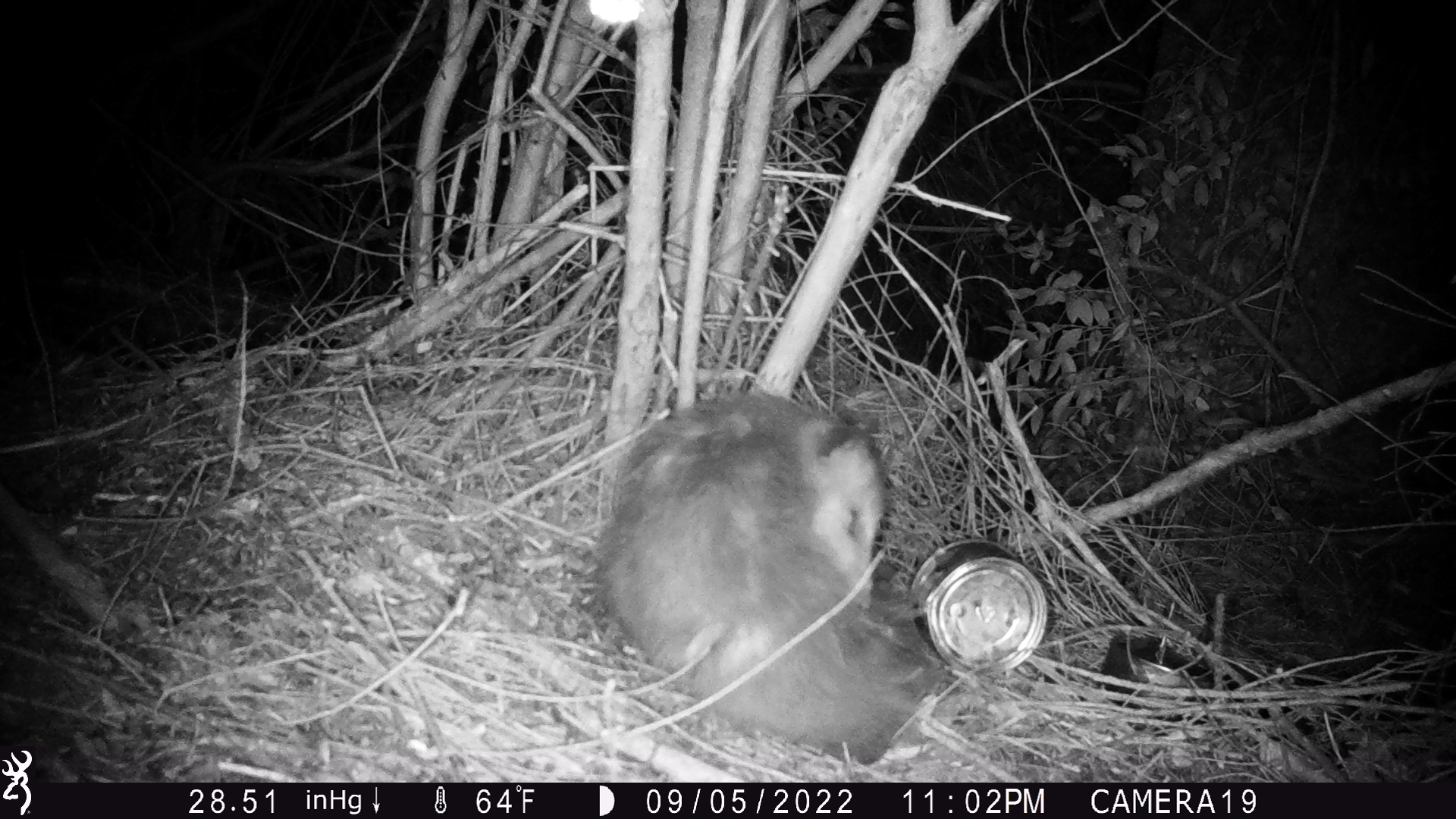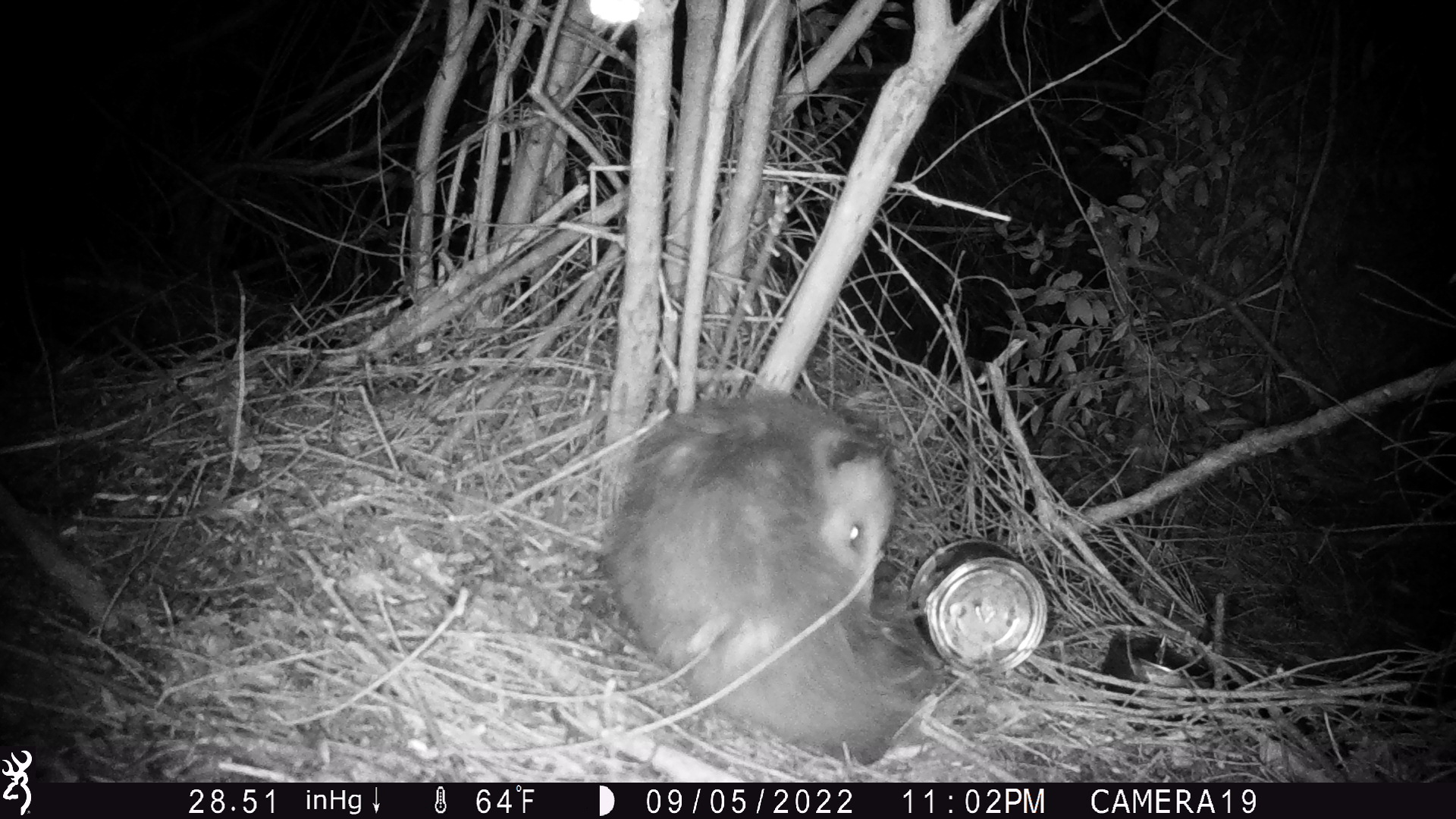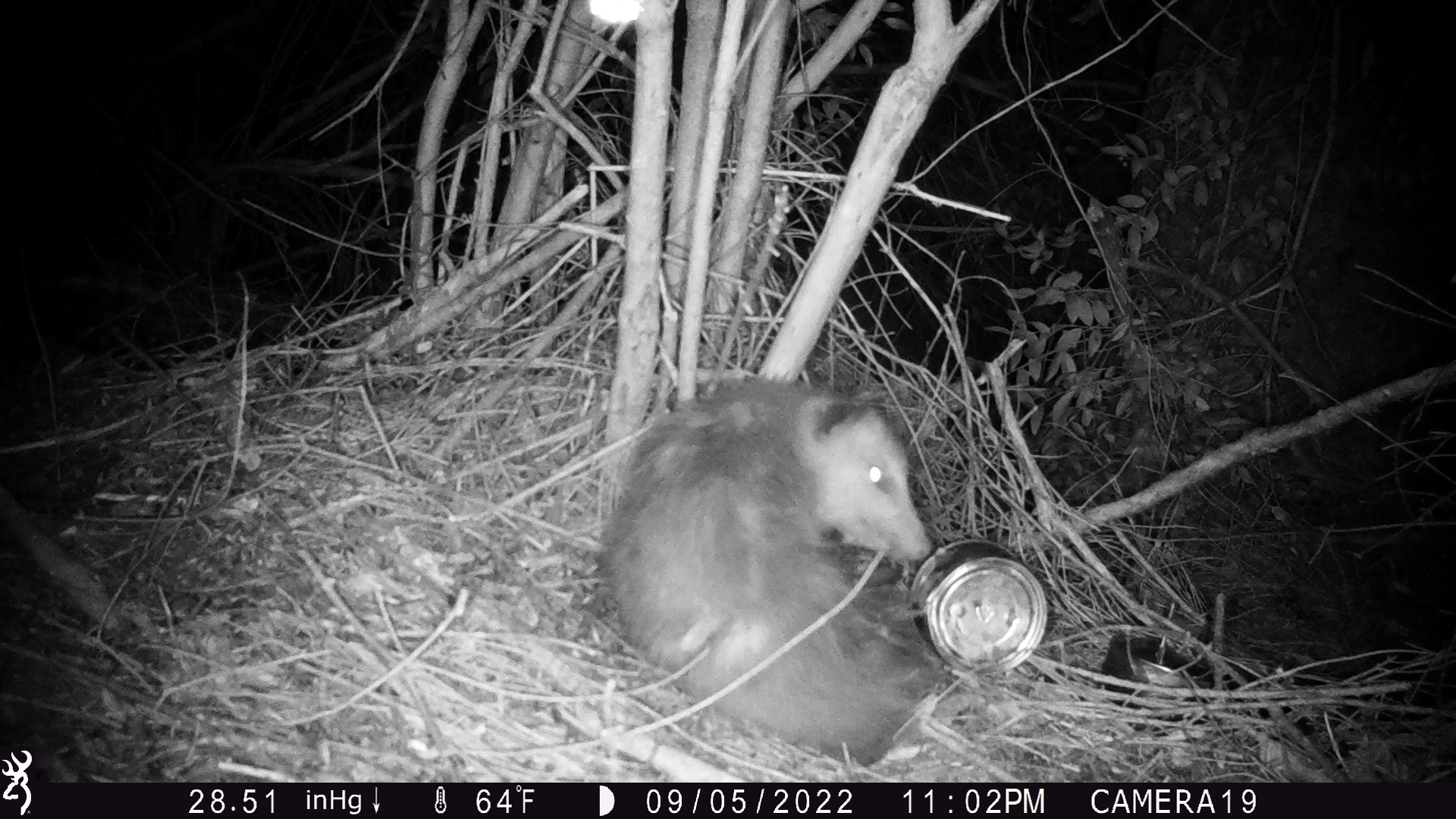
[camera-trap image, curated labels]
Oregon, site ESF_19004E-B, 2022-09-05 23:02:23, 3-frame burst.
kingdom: Animalia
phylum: Chordata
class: Mammalia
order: Didelphimorphia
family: Didelphidae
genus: Didelphis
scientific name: Didelphis virginiana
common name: virginia opossum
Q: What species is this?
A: Virginia opossum (Didelphis virginiana).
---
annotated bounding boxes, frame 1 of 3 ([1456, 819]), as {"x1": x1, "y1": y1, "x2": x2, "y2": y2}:
virginia opossum: {"x1": 605, "y1": 360, "x2": 944, "y2": 769}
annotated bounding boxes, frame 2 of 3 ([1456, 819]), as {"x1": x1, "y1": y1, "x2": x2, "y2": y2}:
virginia opossum: {"x1": 569, "y1": 343, "x2": 938, "y2": 776}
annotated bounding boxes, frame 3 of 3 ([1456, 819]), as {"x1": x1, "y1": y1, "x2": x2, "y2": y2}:
virginia opossum: {"x1": 585, "y1": 365, "x2": 950, "y2": 767}